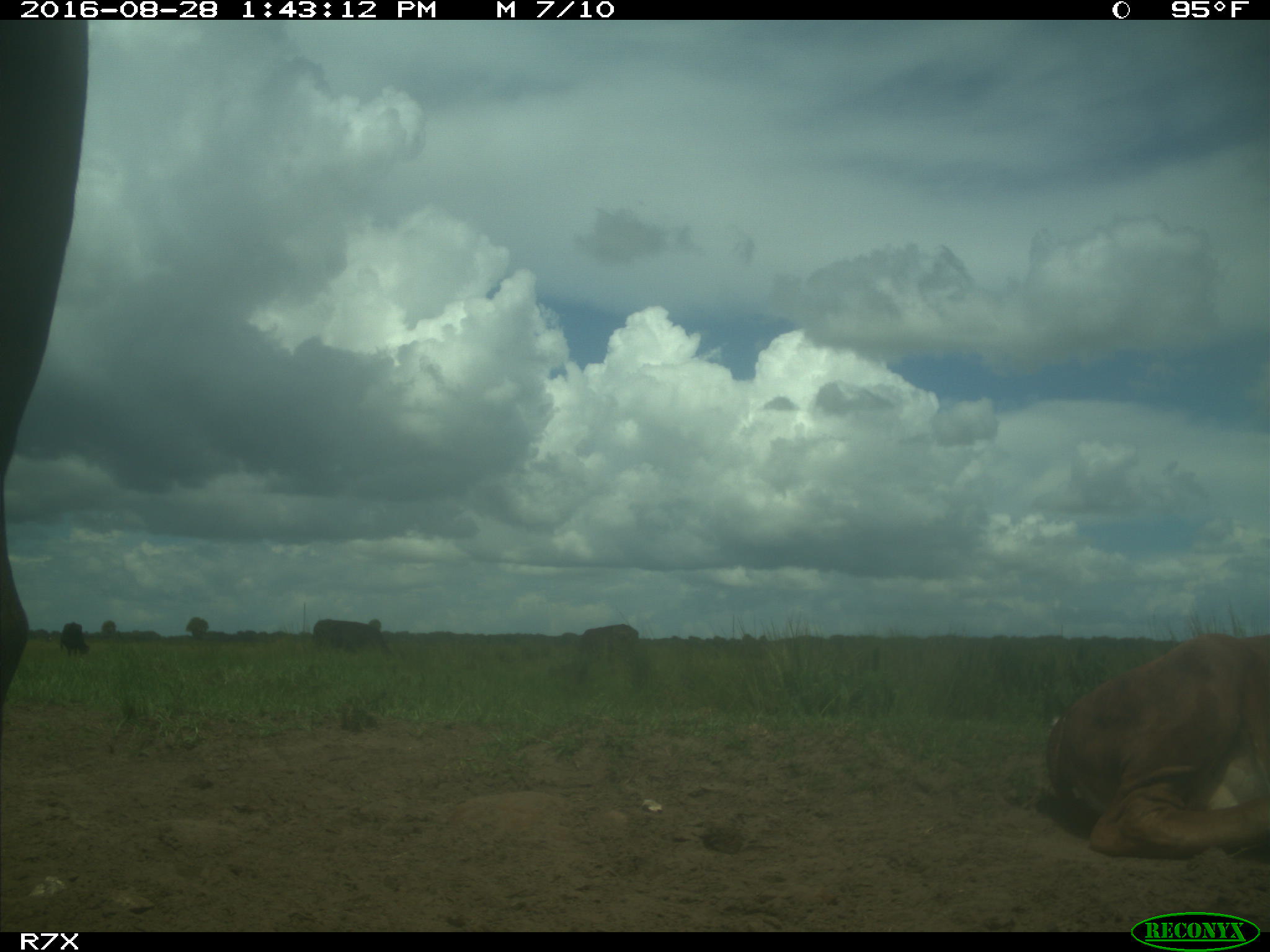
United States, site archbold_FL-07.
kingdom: Animalia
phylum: Chordata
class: Mammalia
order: Artiodactyla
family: Bovidae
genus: Bos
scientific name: Bos taurus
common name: domestic cow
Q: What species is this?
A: Bos taurus (domestic cow).